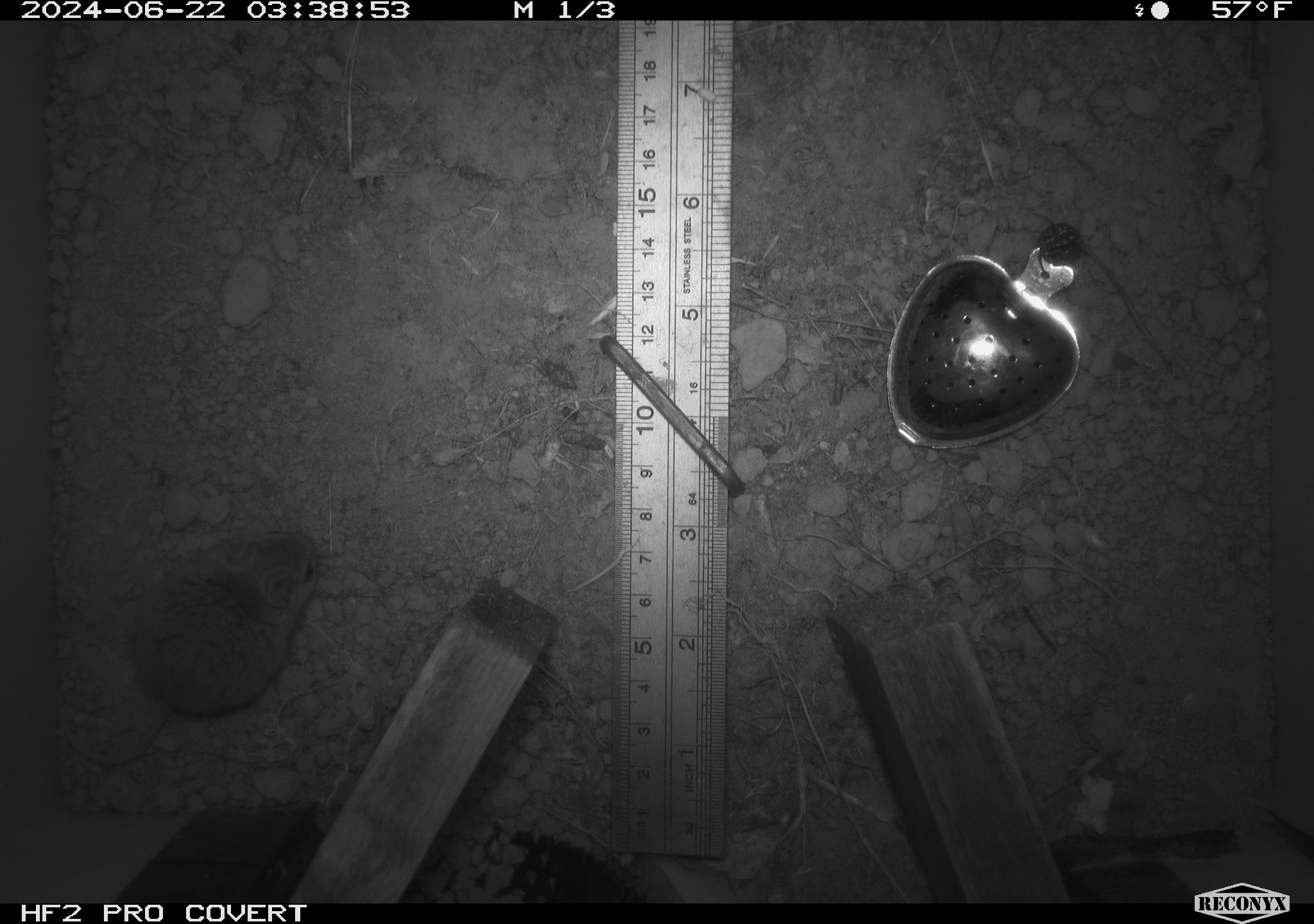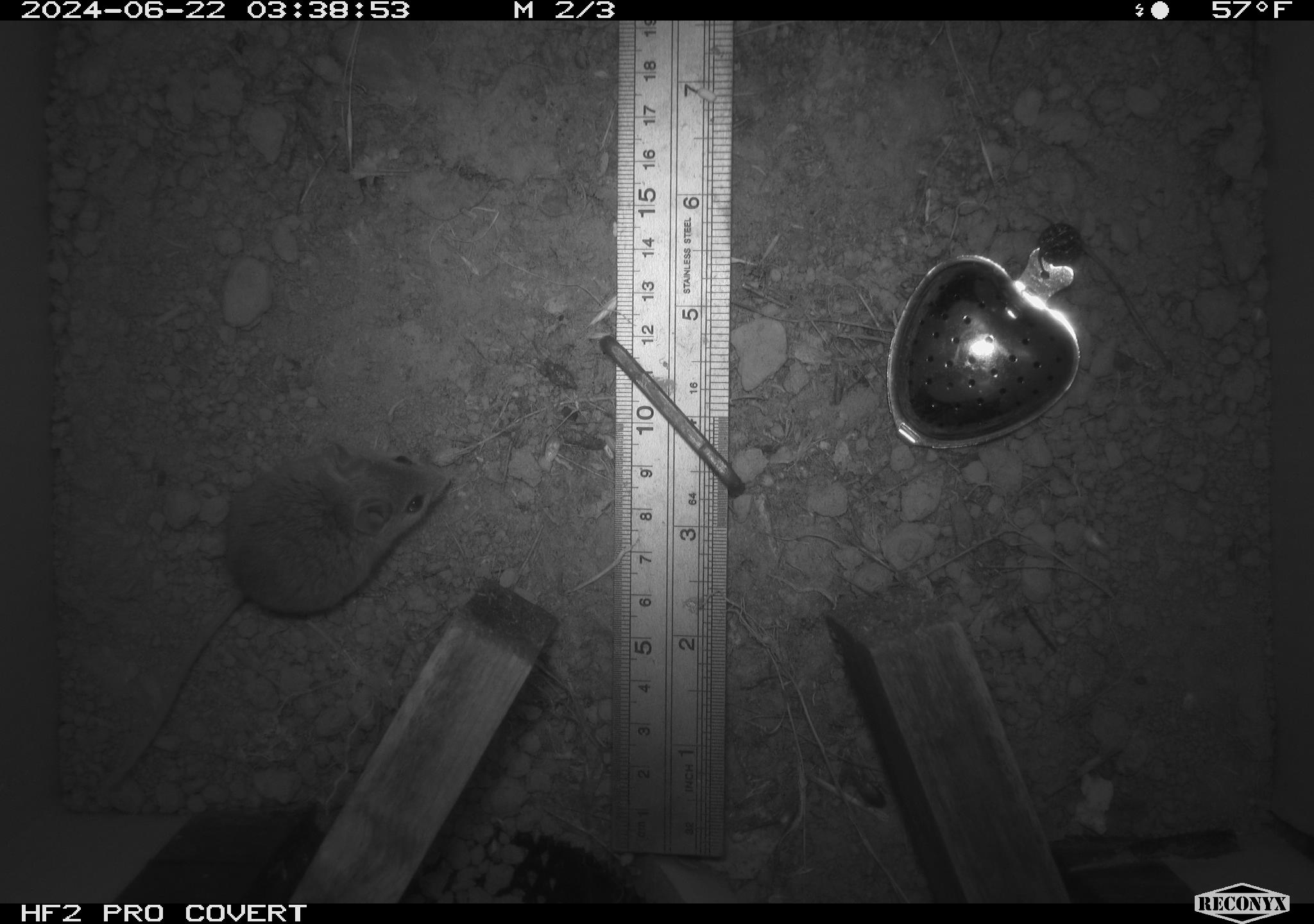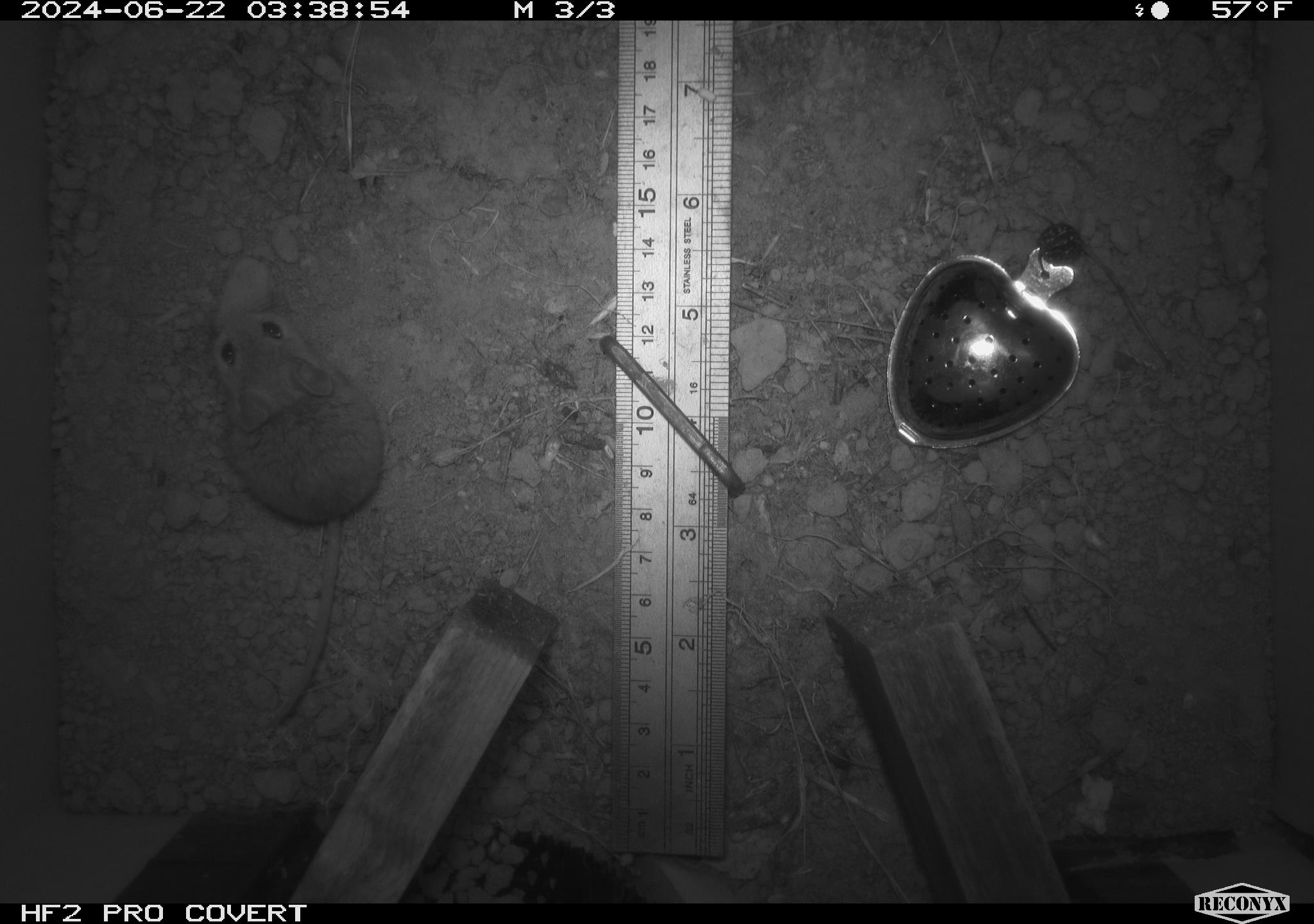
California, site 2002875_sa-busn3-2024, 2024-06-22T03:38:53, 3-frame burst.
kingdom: Animalia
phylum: Chordata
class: Mammalia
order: Rodentia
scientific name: Rodentia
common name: mouse species